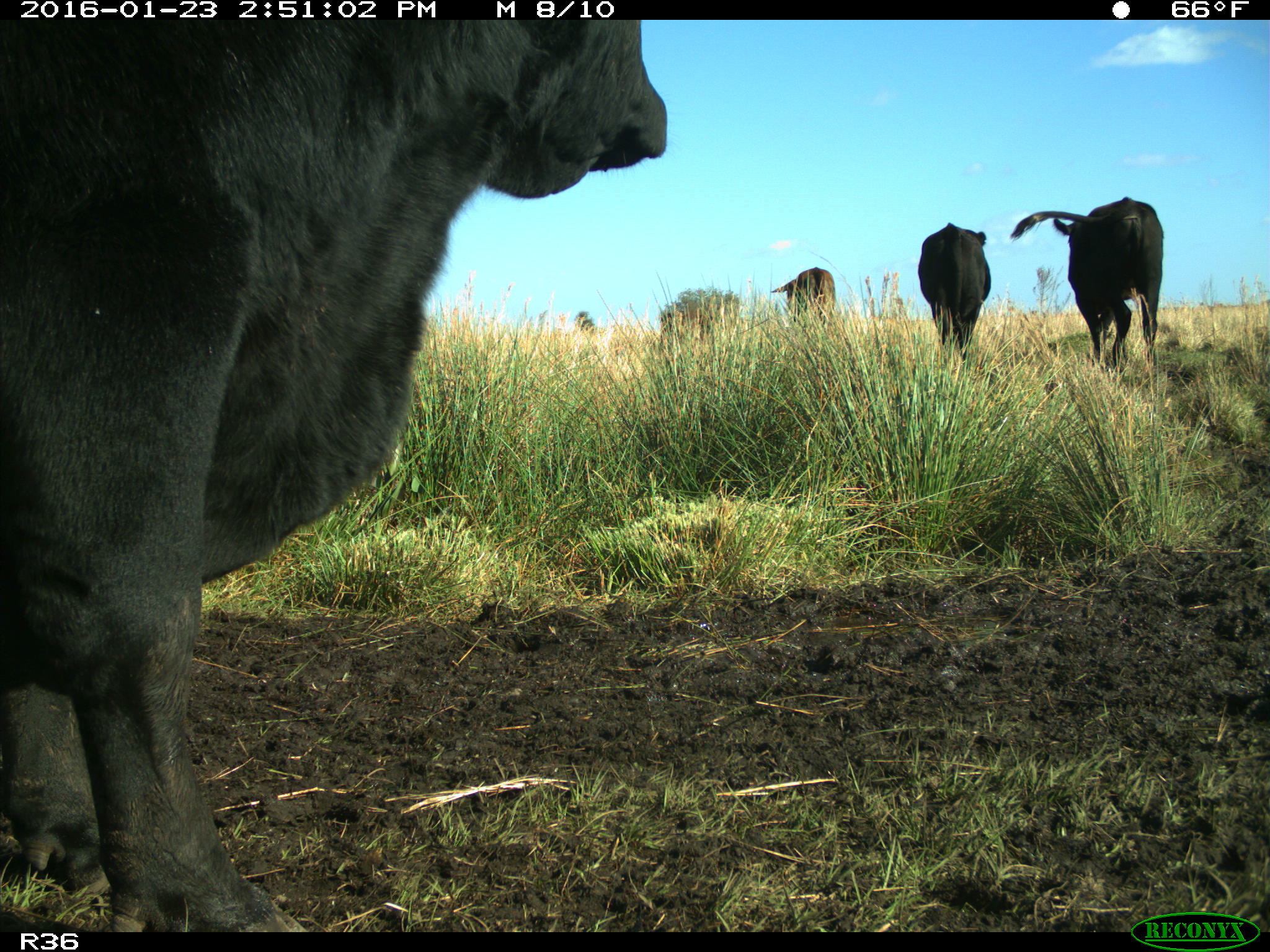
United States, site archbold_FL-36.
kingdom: Animalia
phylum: Chordata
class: Mammalia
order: Artiodactyla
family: Bovidae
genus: Bos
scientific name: Bos taurus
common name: domestic cow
Bos taurus (domestic cow).